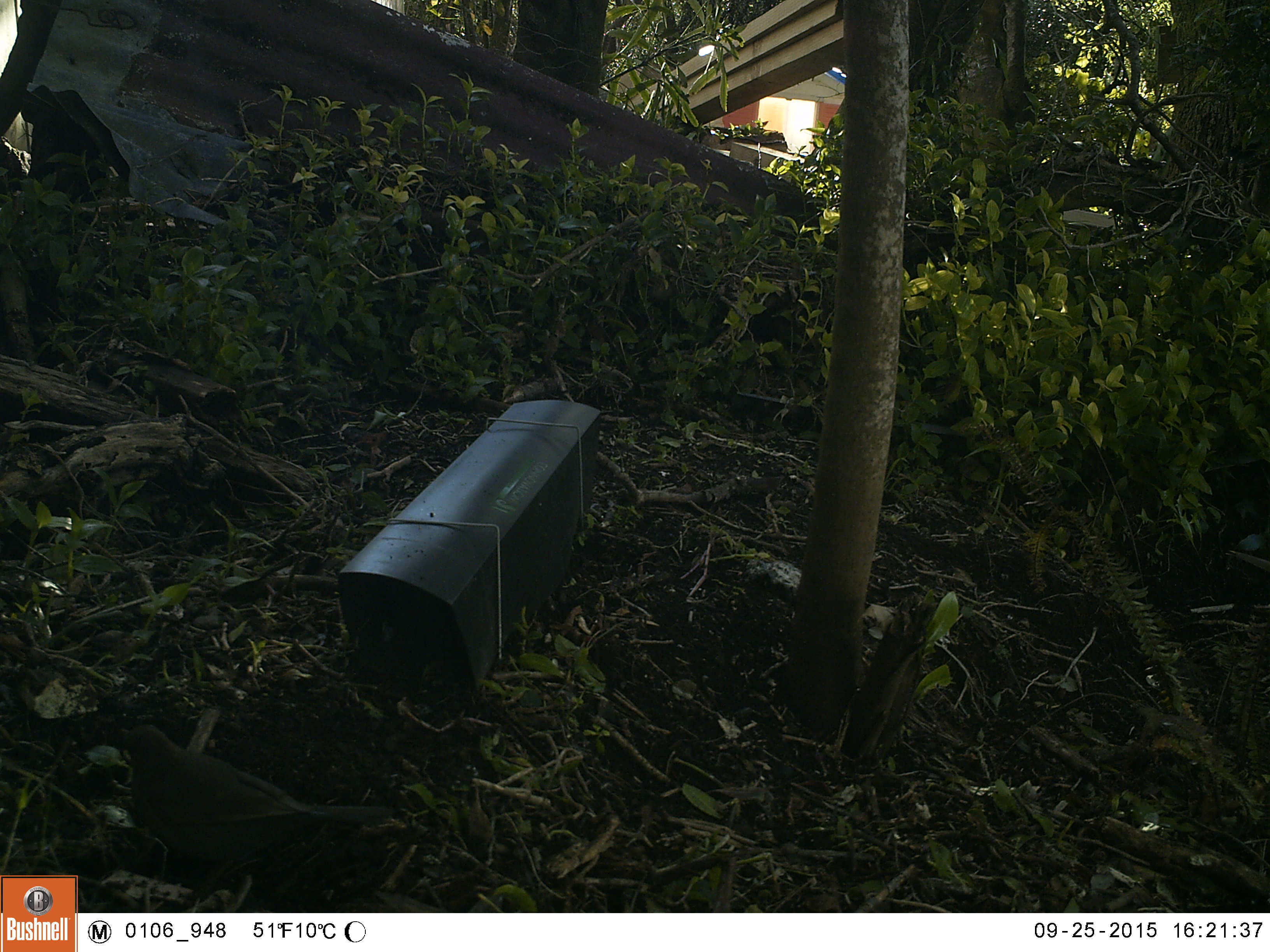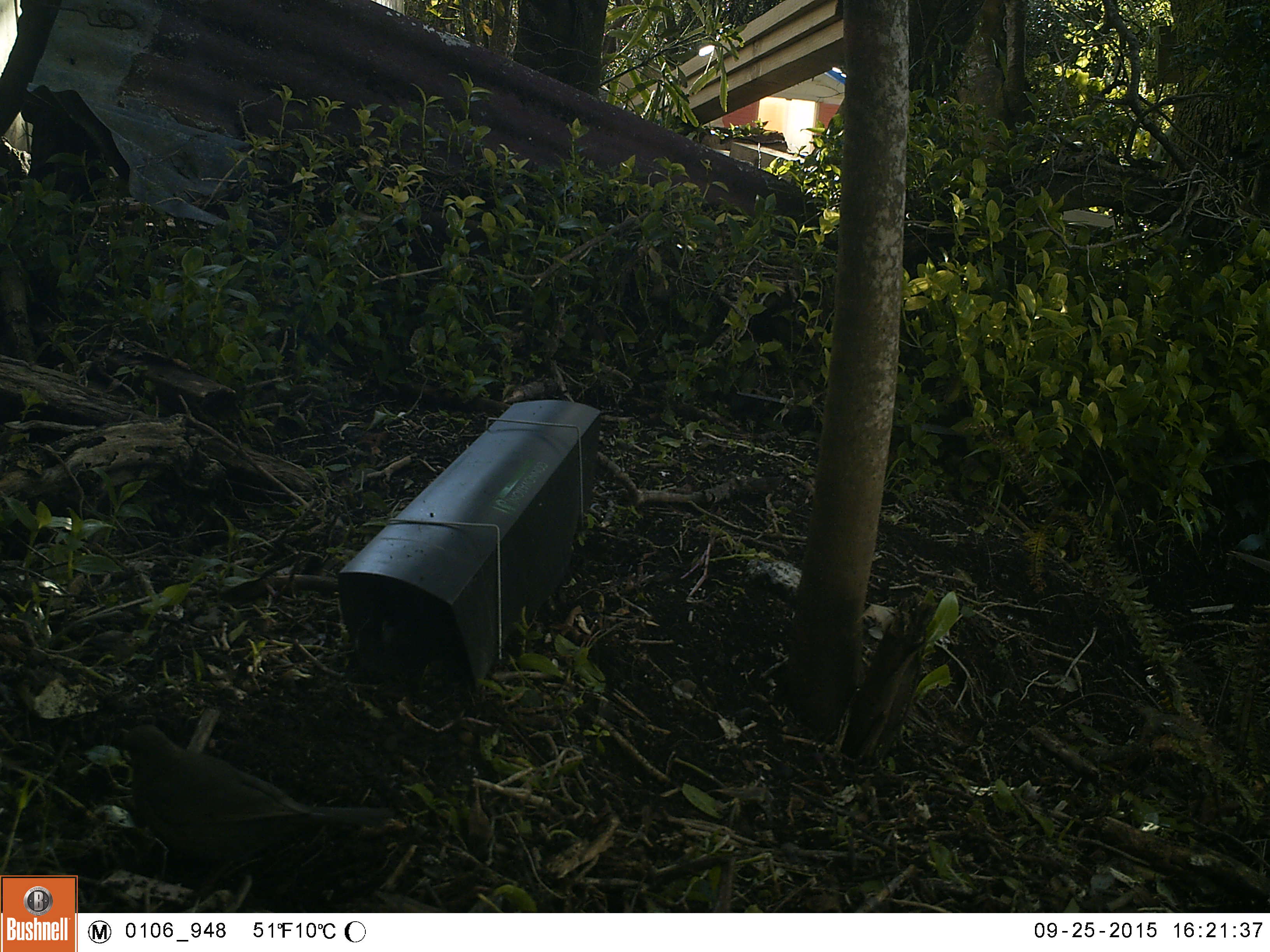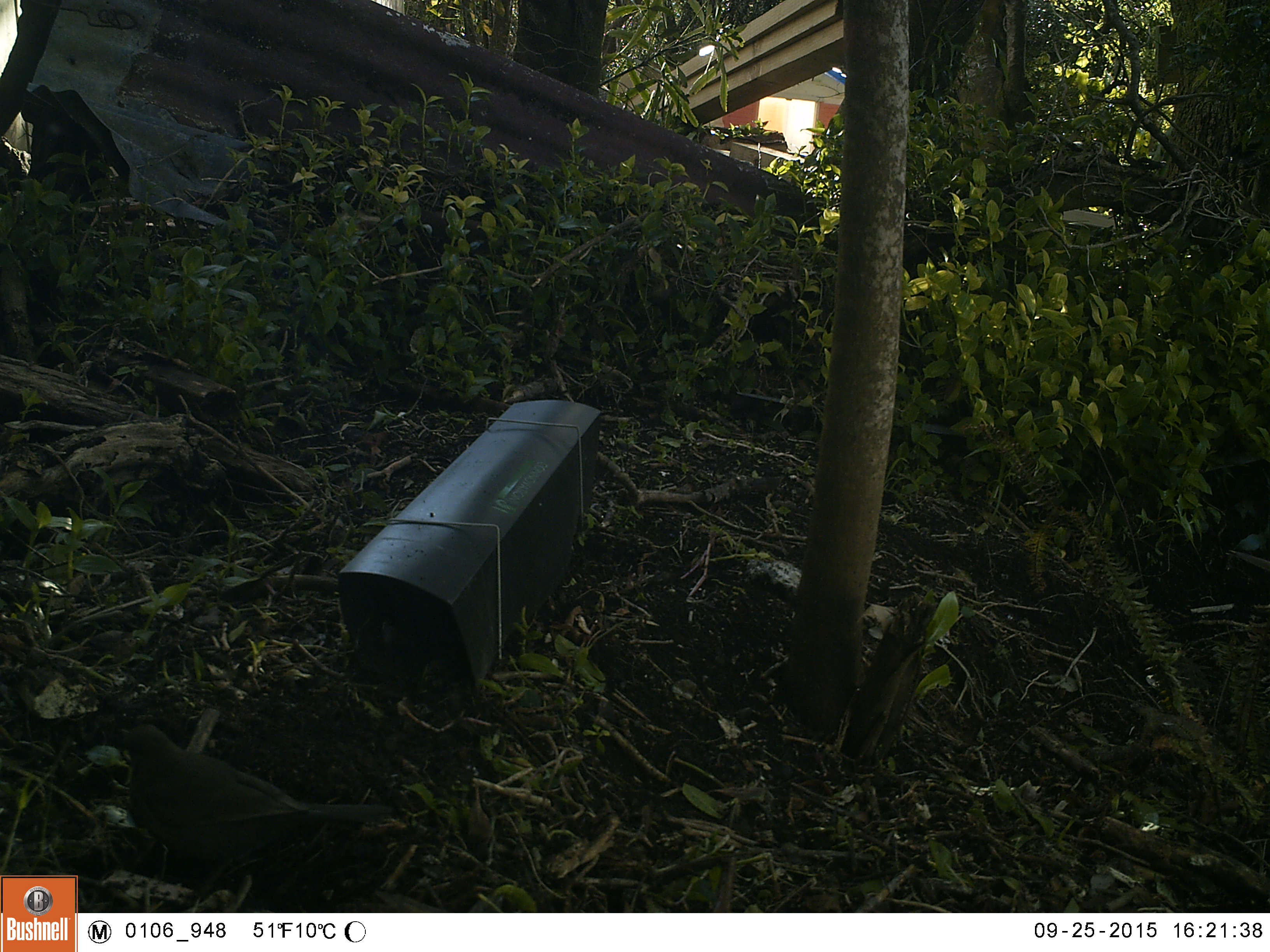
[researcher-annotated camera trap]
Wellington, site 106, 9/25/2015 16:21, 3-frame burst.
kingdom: Animalia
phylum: Chordata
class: Aves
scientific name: Aves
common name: bird